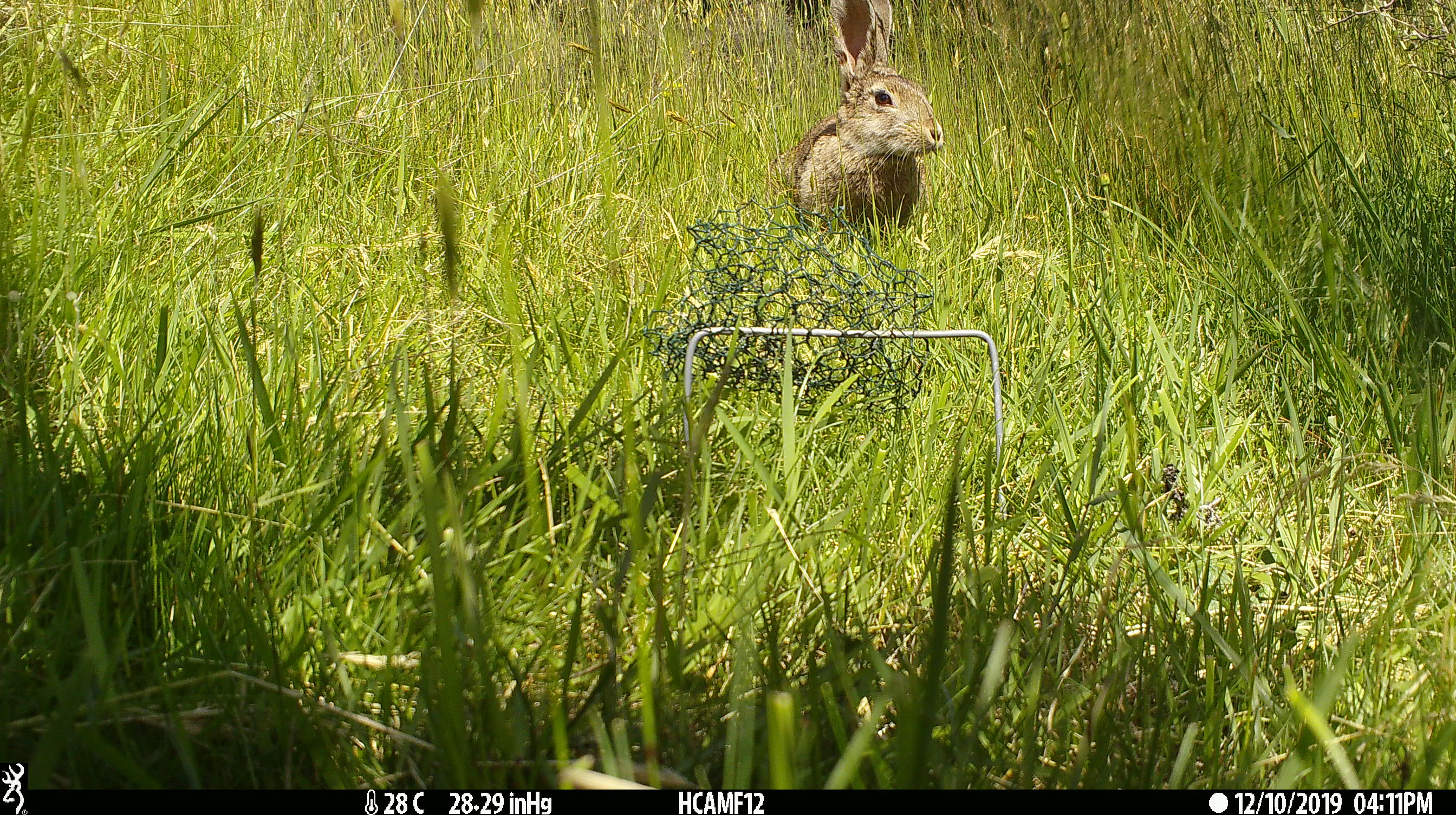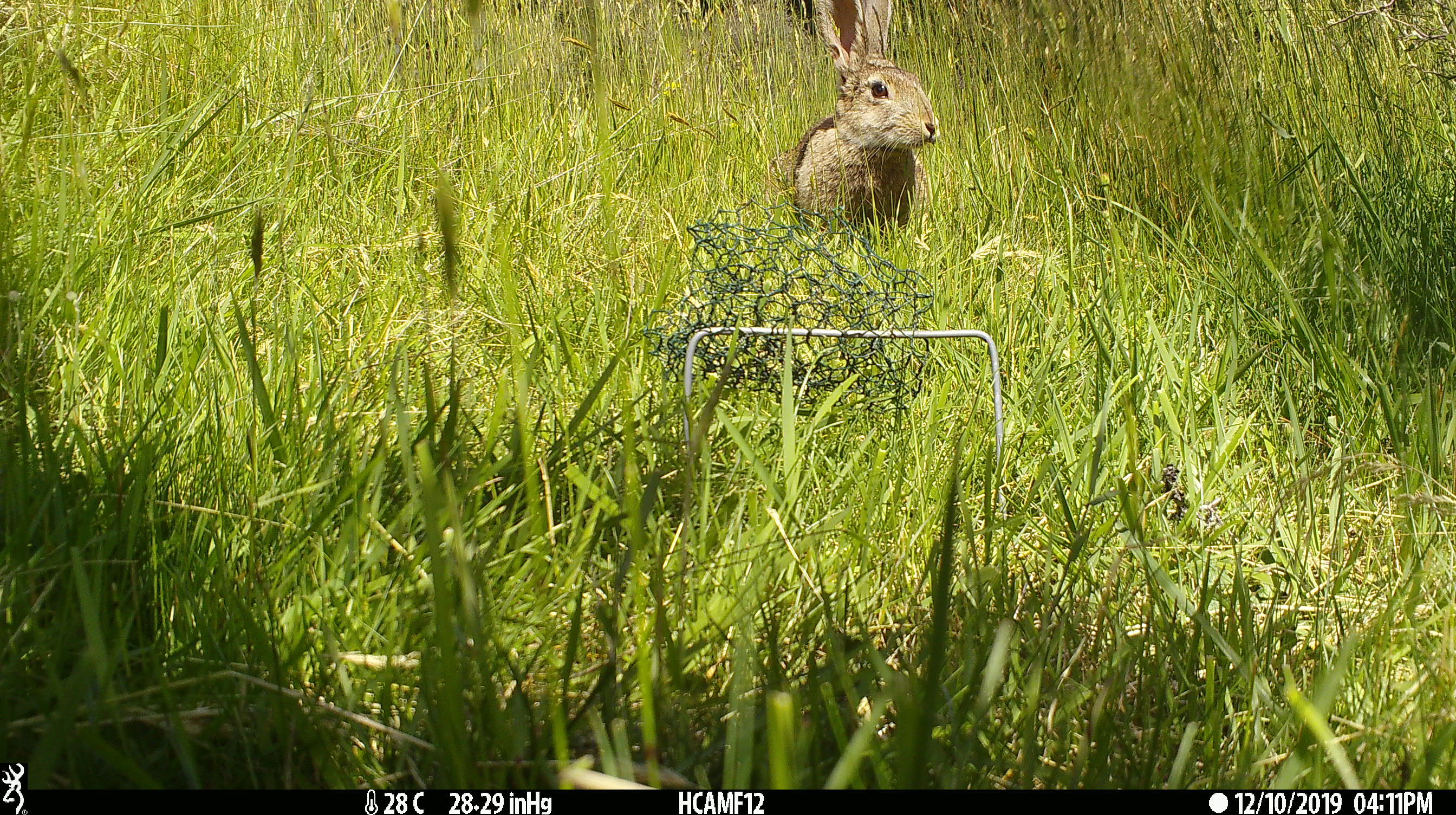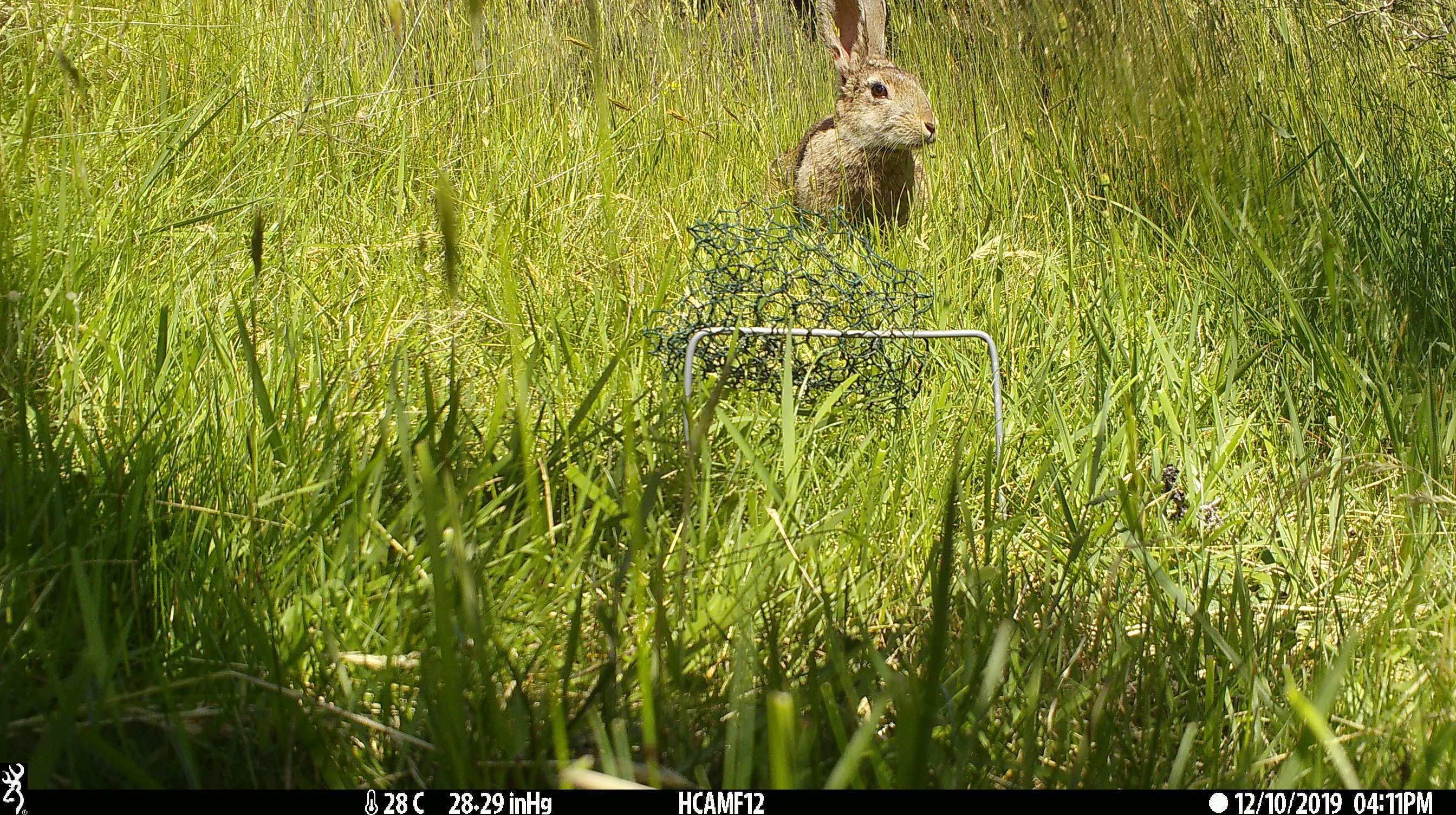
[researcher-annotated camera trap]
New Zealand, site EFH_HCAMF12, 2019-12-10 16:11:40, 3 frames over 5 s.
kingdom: Animalia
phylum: Chordata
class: Mammalia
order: Lagomorpha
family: Leporidae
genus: Oryctolagus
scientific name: Oryctolagus cuniculus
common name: european rabbit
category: rabbit